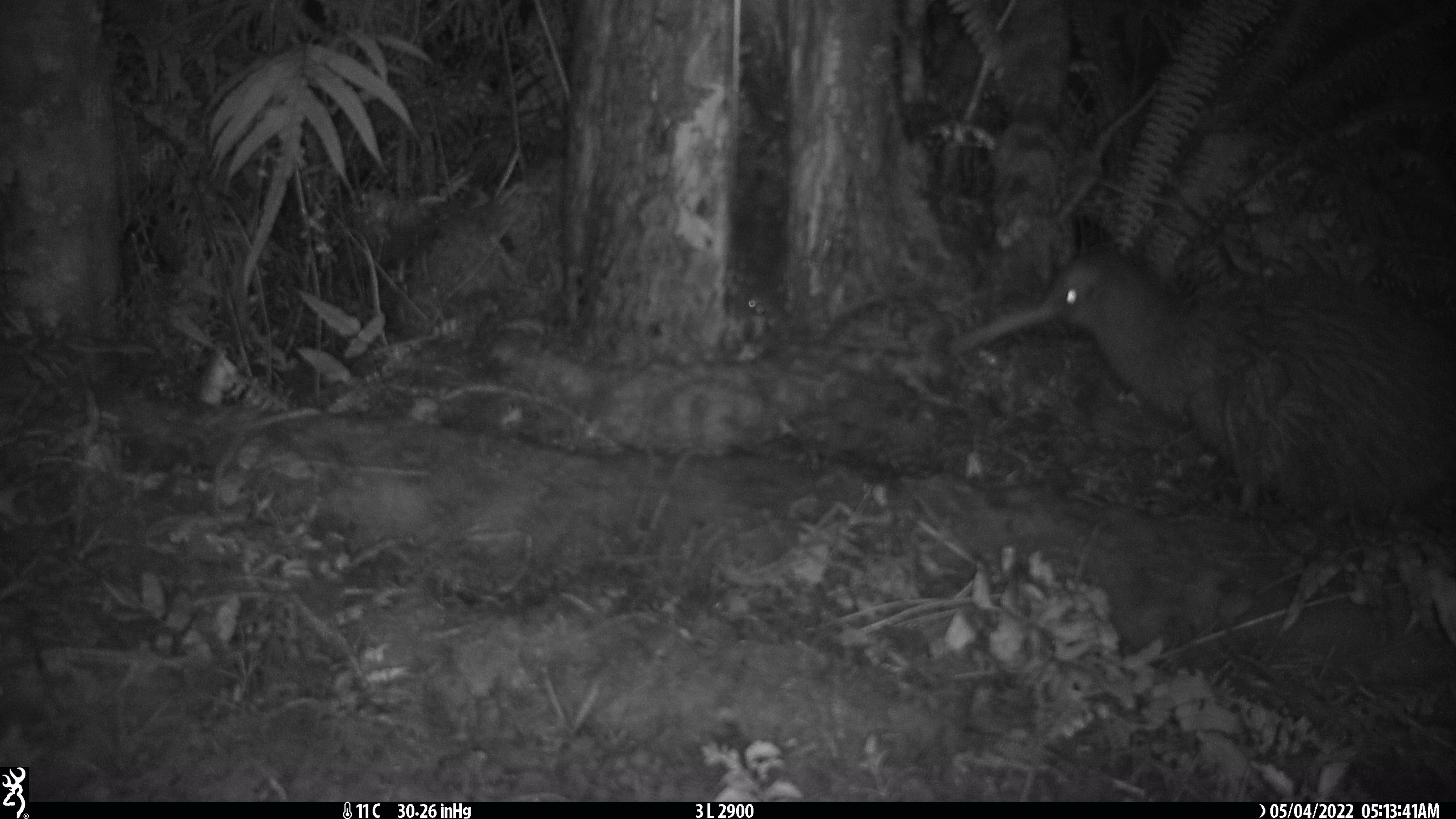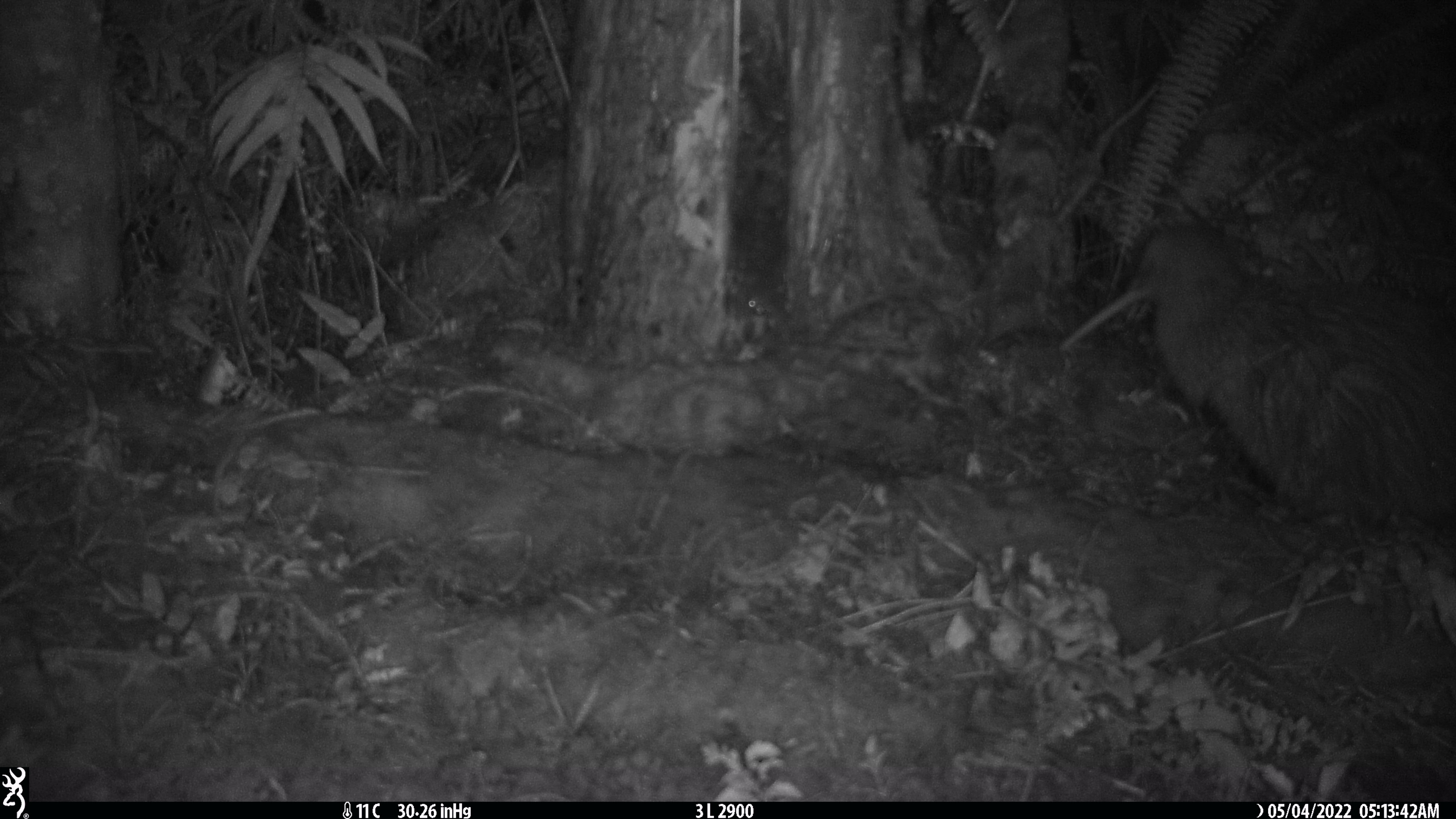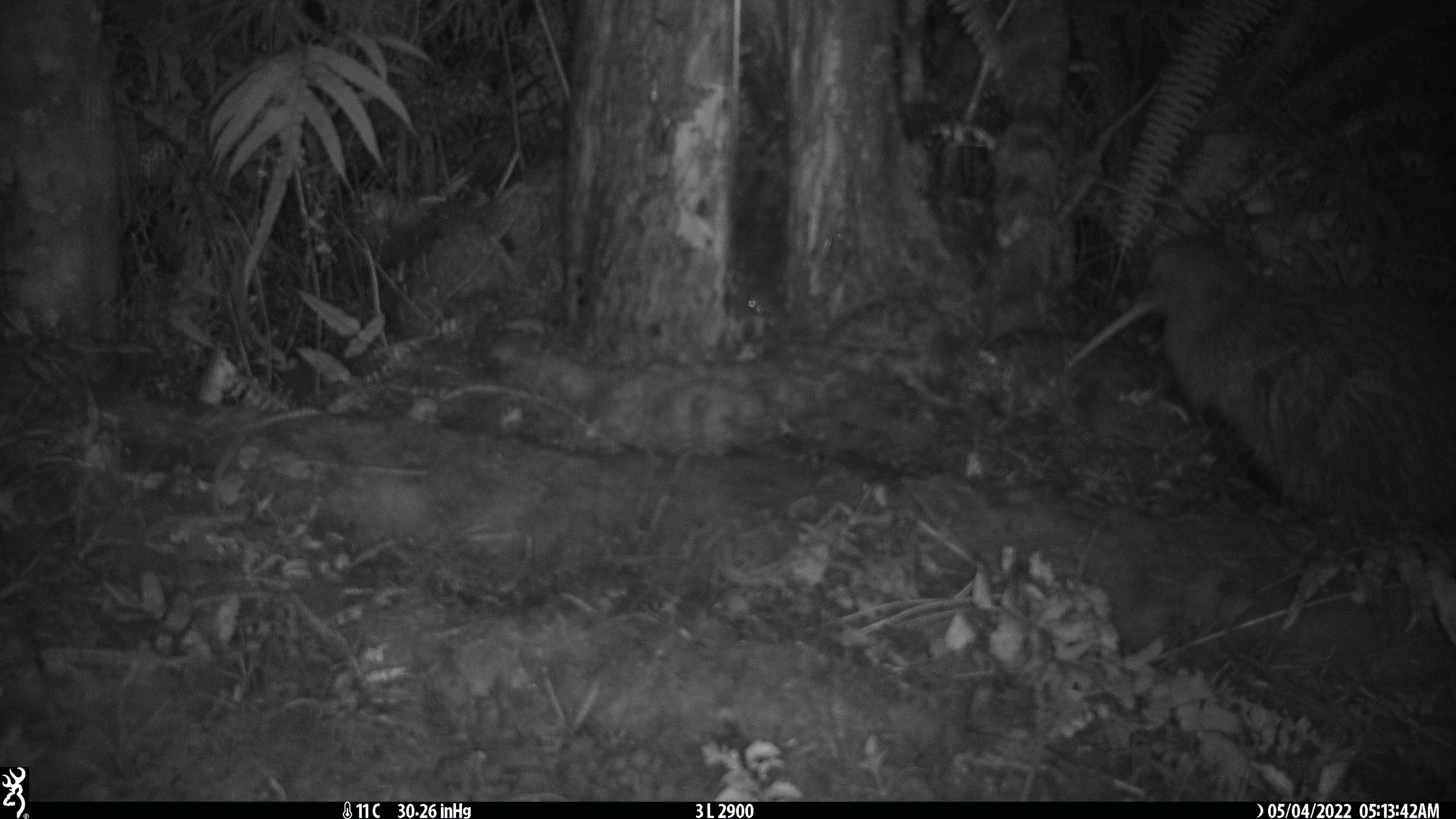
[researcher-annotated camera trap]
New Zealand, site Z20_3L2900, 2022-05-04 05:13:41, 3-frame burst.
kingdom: Animalia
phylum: Chordata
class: Aves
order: Apterygiformes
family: Apterygidae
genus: Apteryx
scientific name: Apteryx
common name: kiwi